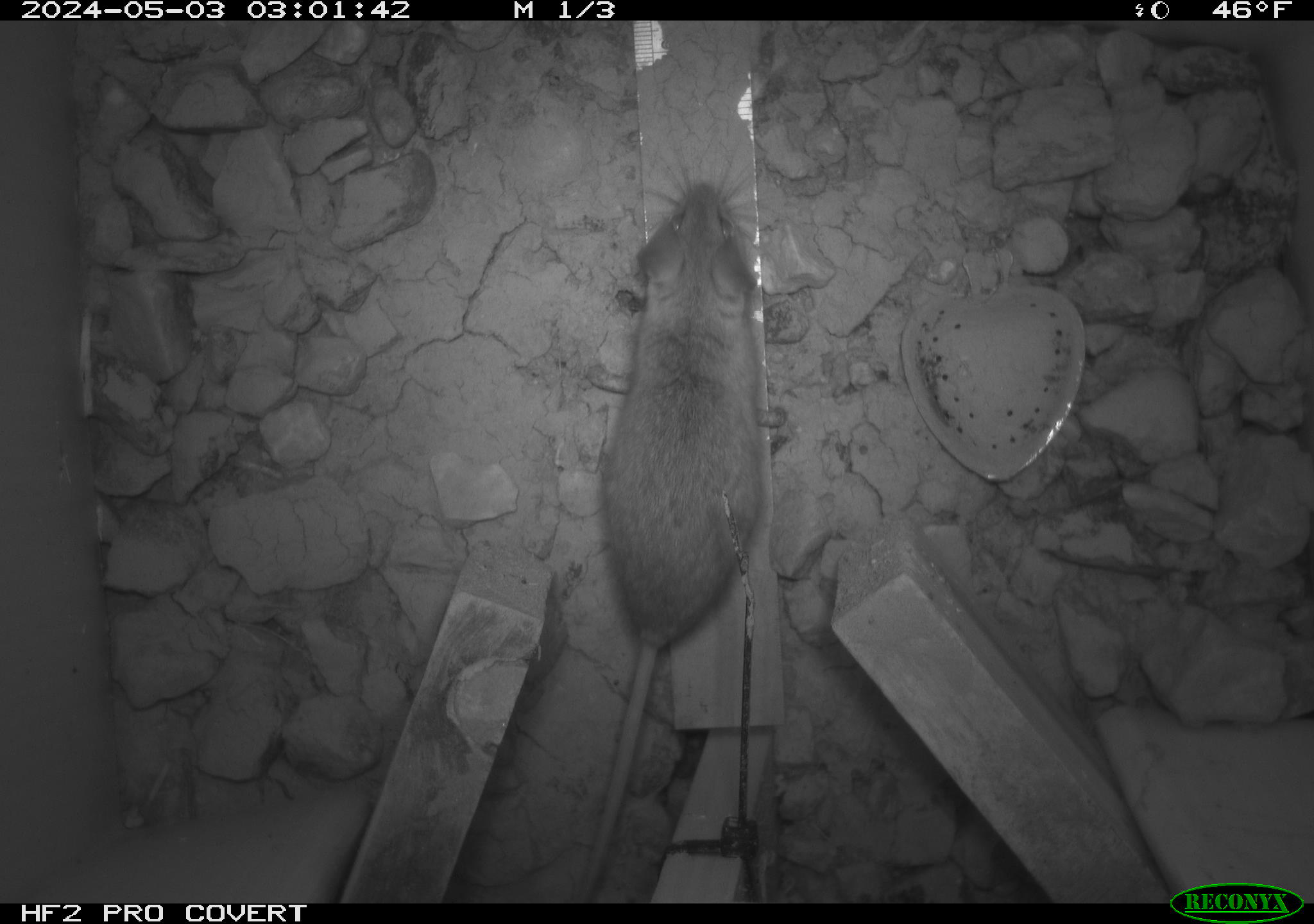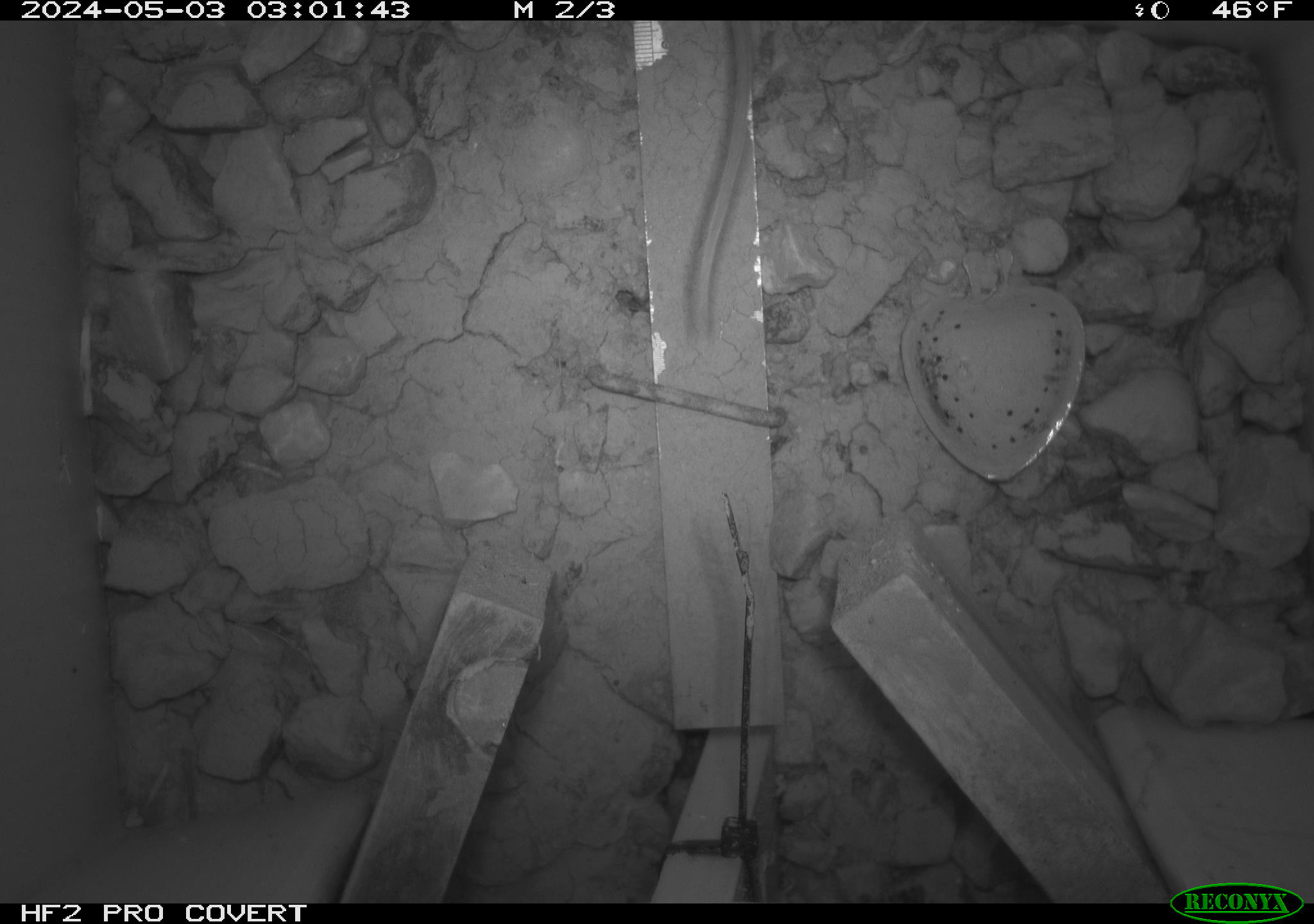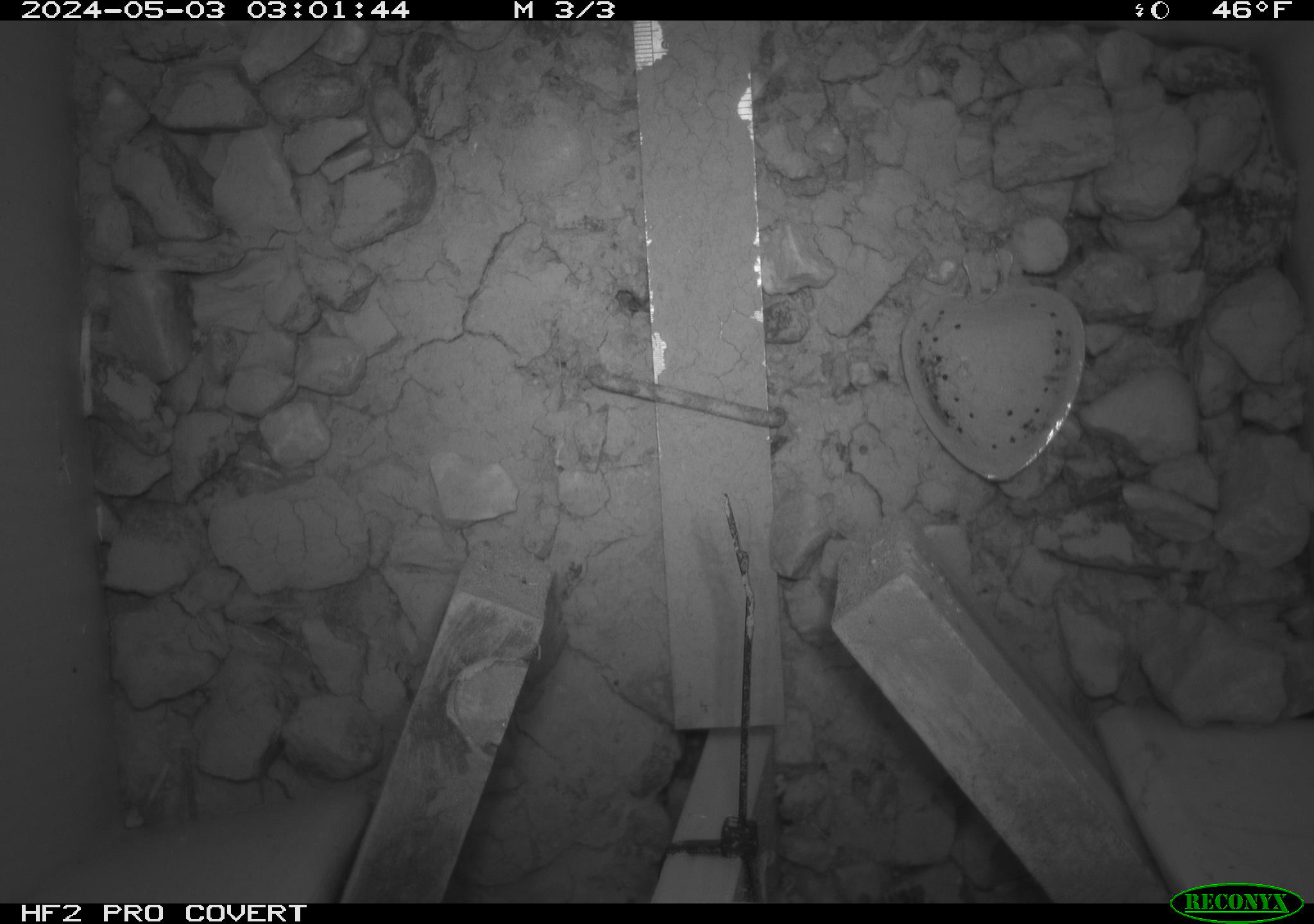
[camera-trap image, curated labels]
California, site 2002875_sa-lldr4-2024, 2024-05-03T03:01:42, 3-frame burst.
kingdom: Animalia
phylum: Chordata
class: Mammalia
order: Rodentia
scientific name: Rodentia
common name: rodent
Rodent (Rodentia).